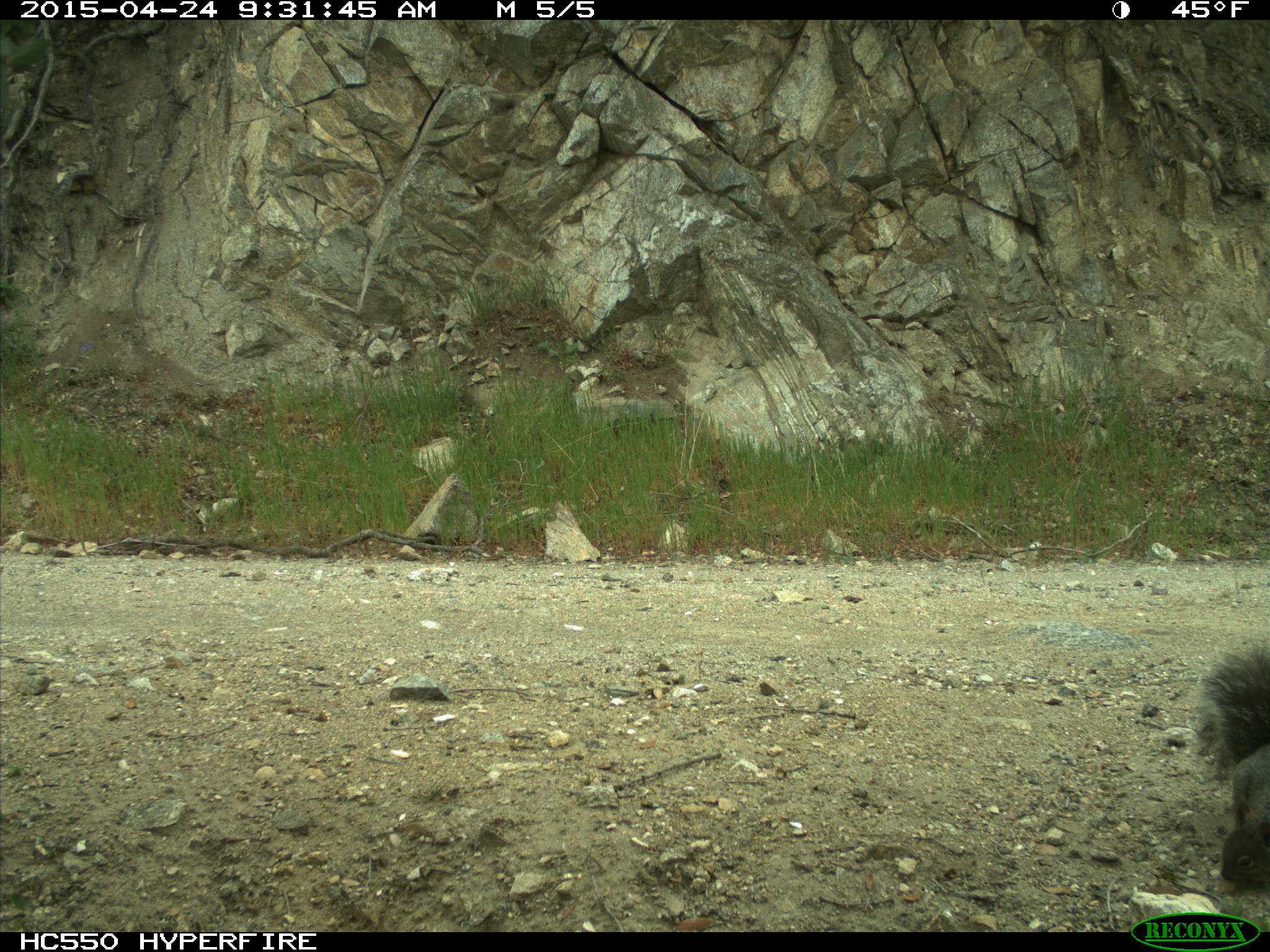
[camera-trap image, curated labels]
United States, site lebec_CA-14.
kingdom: Animalia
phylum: Chordata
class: Mammalia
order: Rodentia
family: Sciuridae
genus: Sciurus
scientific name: Sciurus carolinensis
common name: eastern gray squirrel